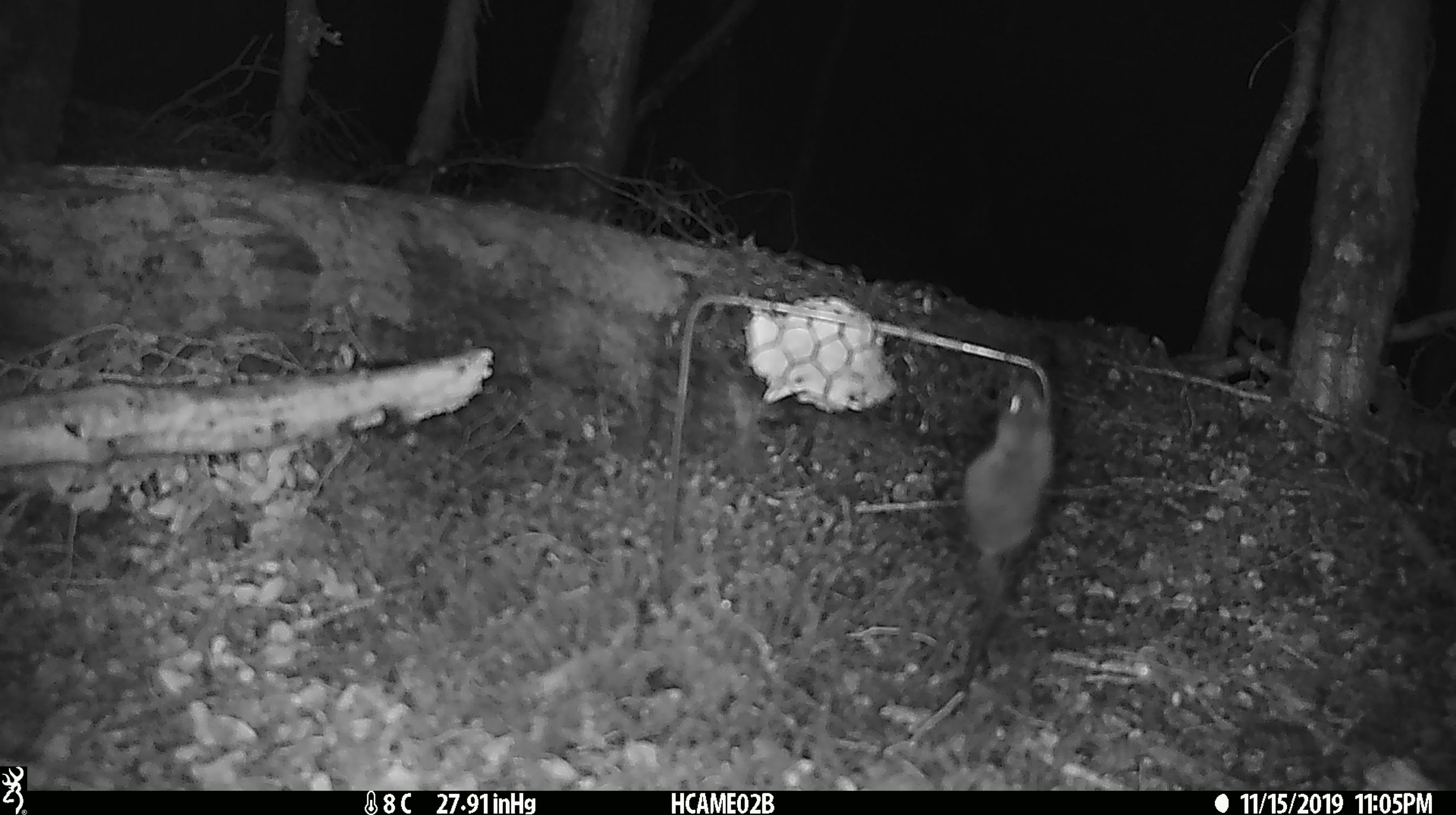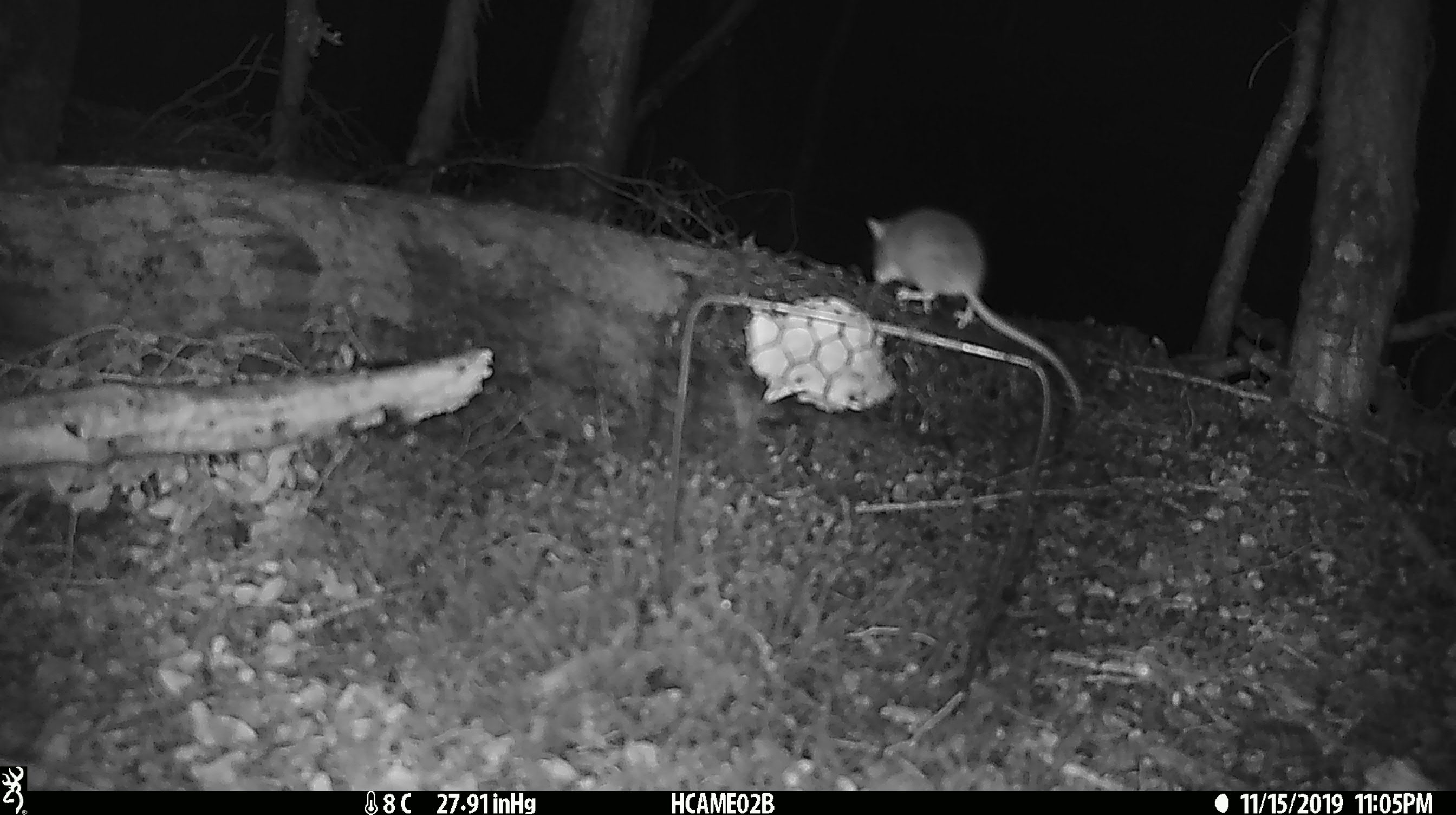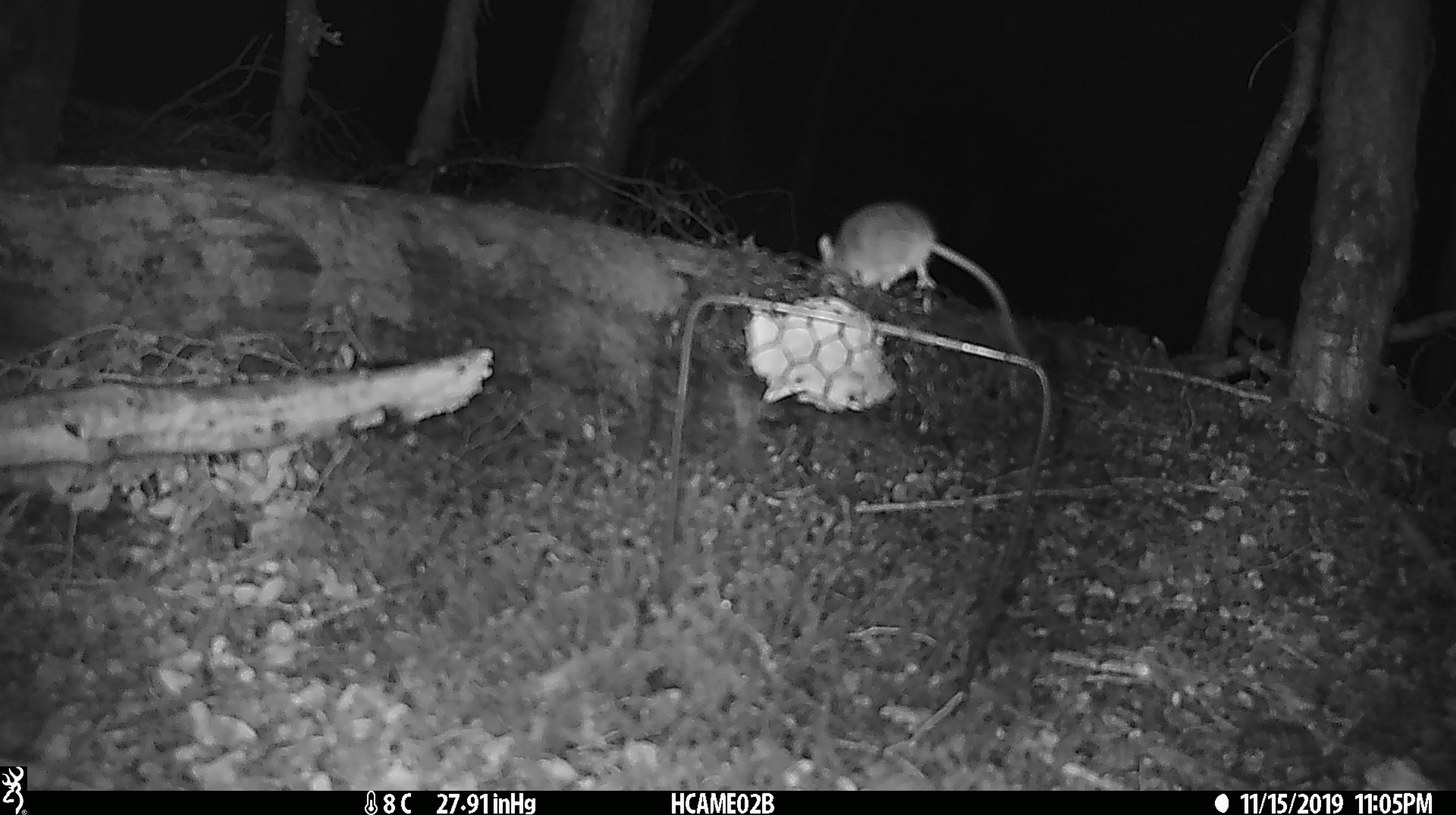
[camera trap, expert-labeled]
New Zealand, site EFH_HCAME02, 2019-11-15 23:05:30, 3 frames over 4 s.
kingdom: Animalia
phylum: Chordata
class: Mammalia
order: Rodentia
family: Muridae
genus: Mus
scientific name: Mus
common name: mouse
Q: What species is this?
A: Mouse (Mus).